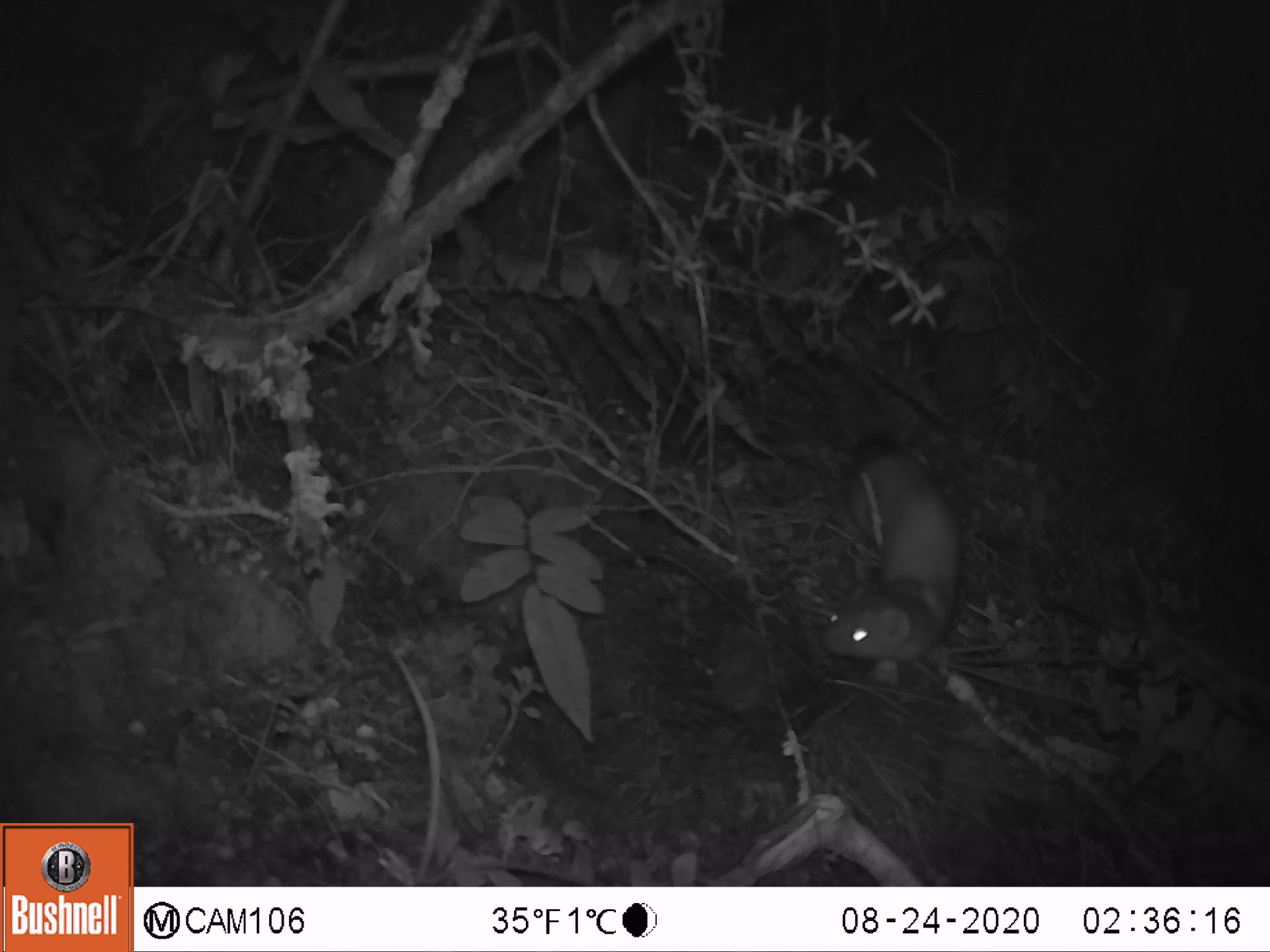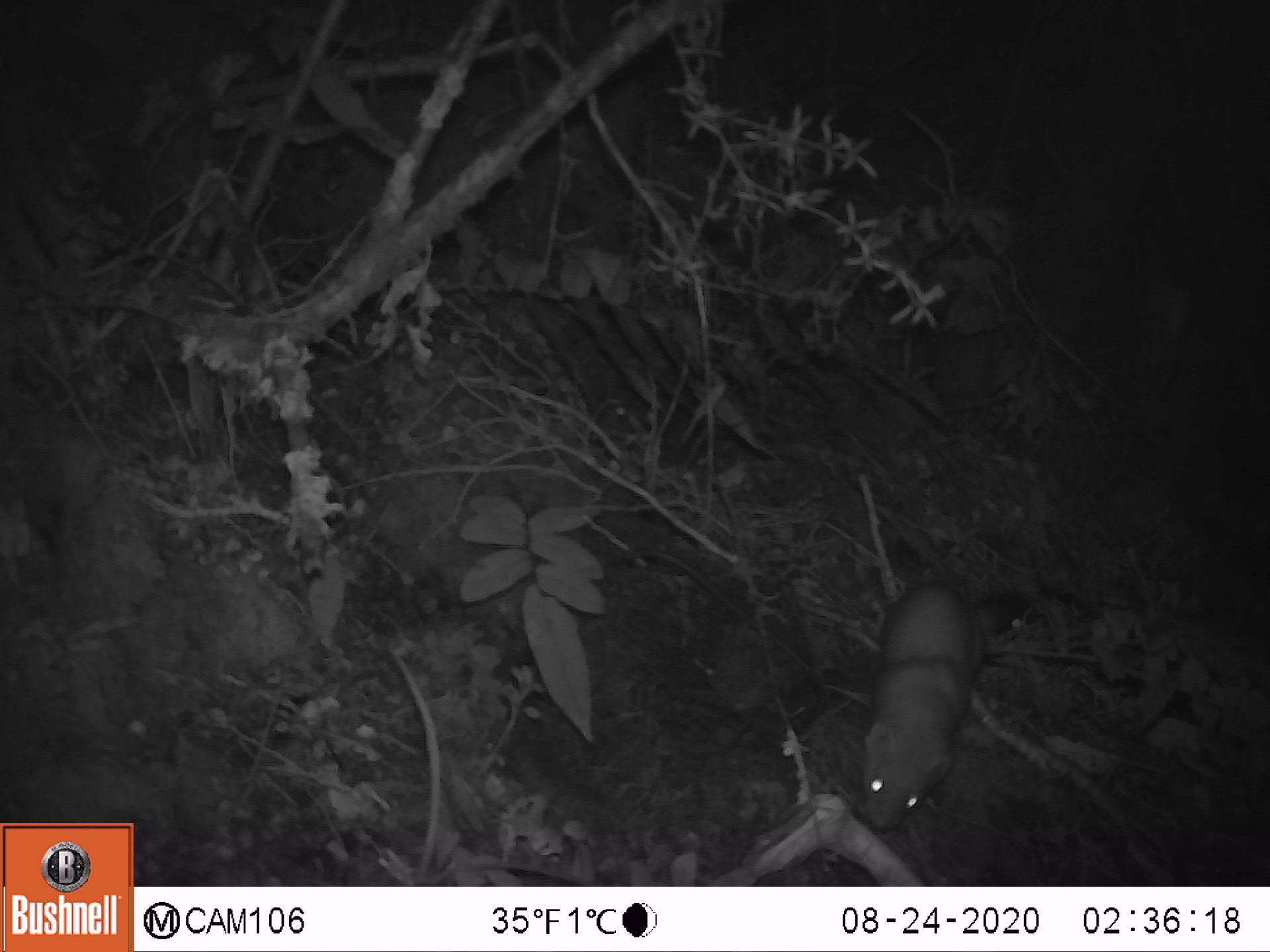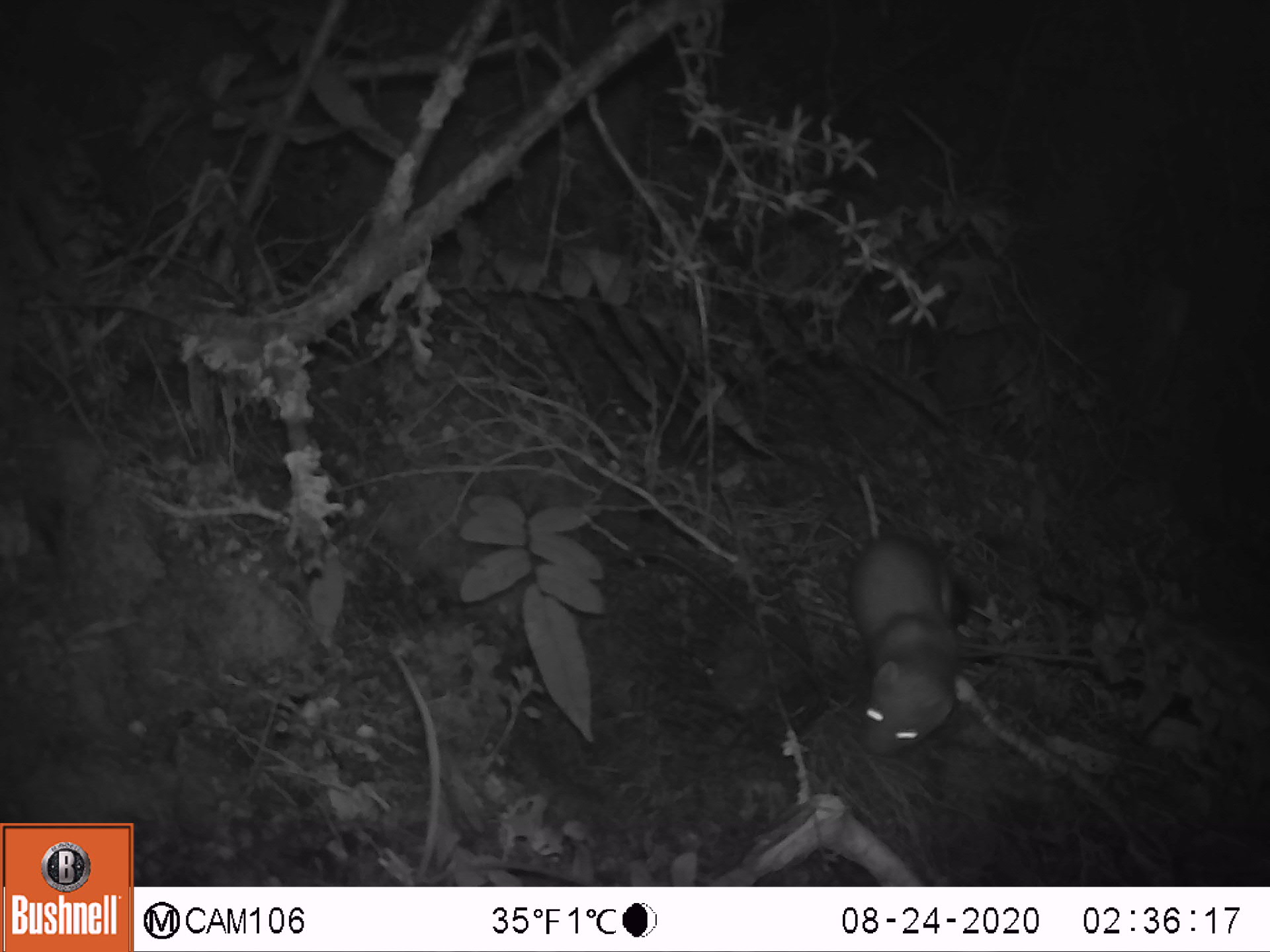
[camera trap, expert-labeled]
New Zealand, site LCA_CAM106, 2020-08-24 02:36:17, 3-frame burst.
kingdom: Animalia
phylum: Chordata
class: Mammalia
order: Carnivora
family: Mustelidae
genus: Mustela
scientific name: Mustela erminea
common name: stoat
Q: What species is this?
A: Stoat (Mustela erminea).